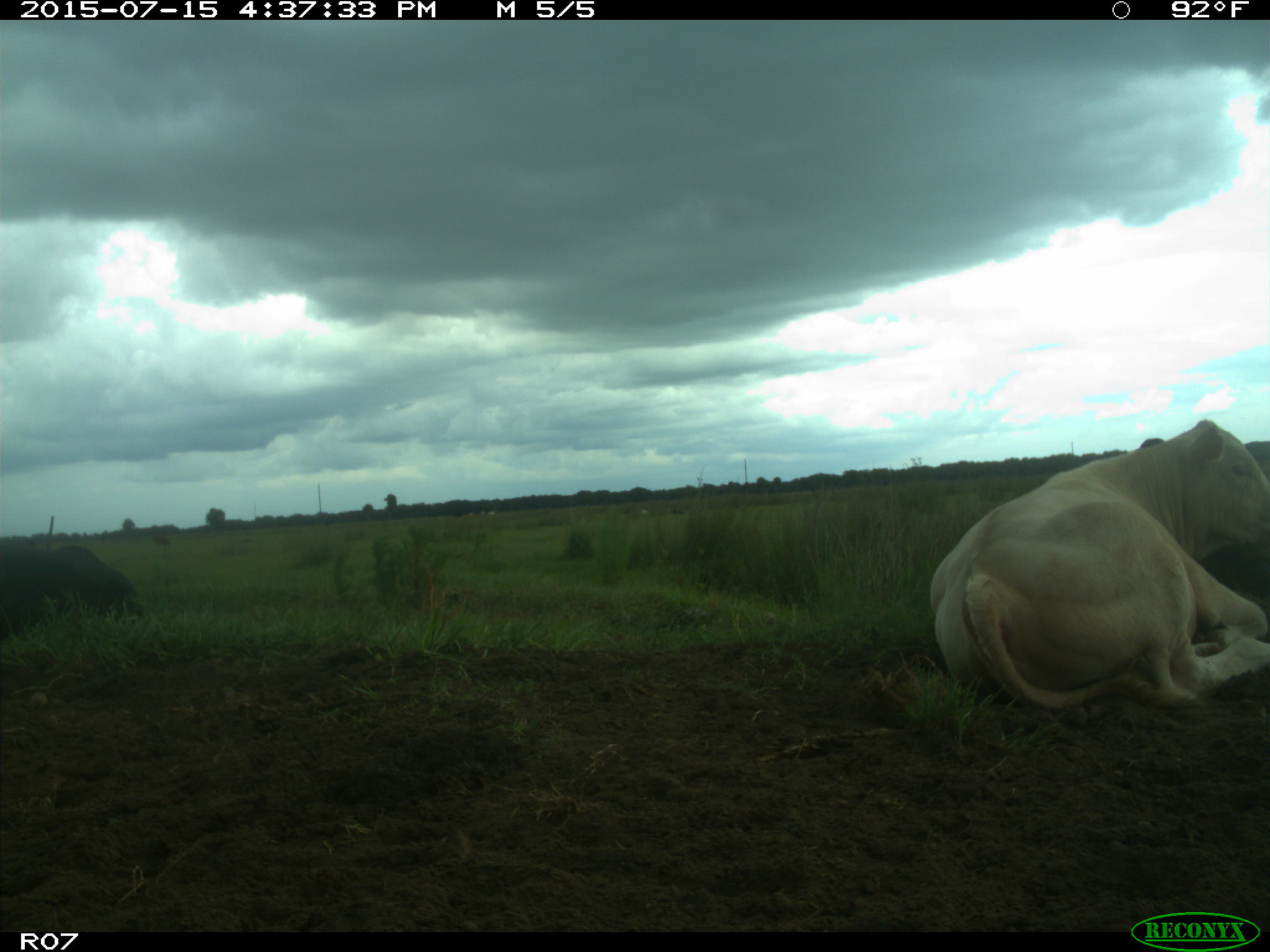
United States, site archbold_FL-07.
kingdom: Animalia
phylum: Chordata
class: Mammalia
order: Artiodactyla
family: Bovidae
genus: Bos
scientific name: Bos taurus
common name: domestic cow